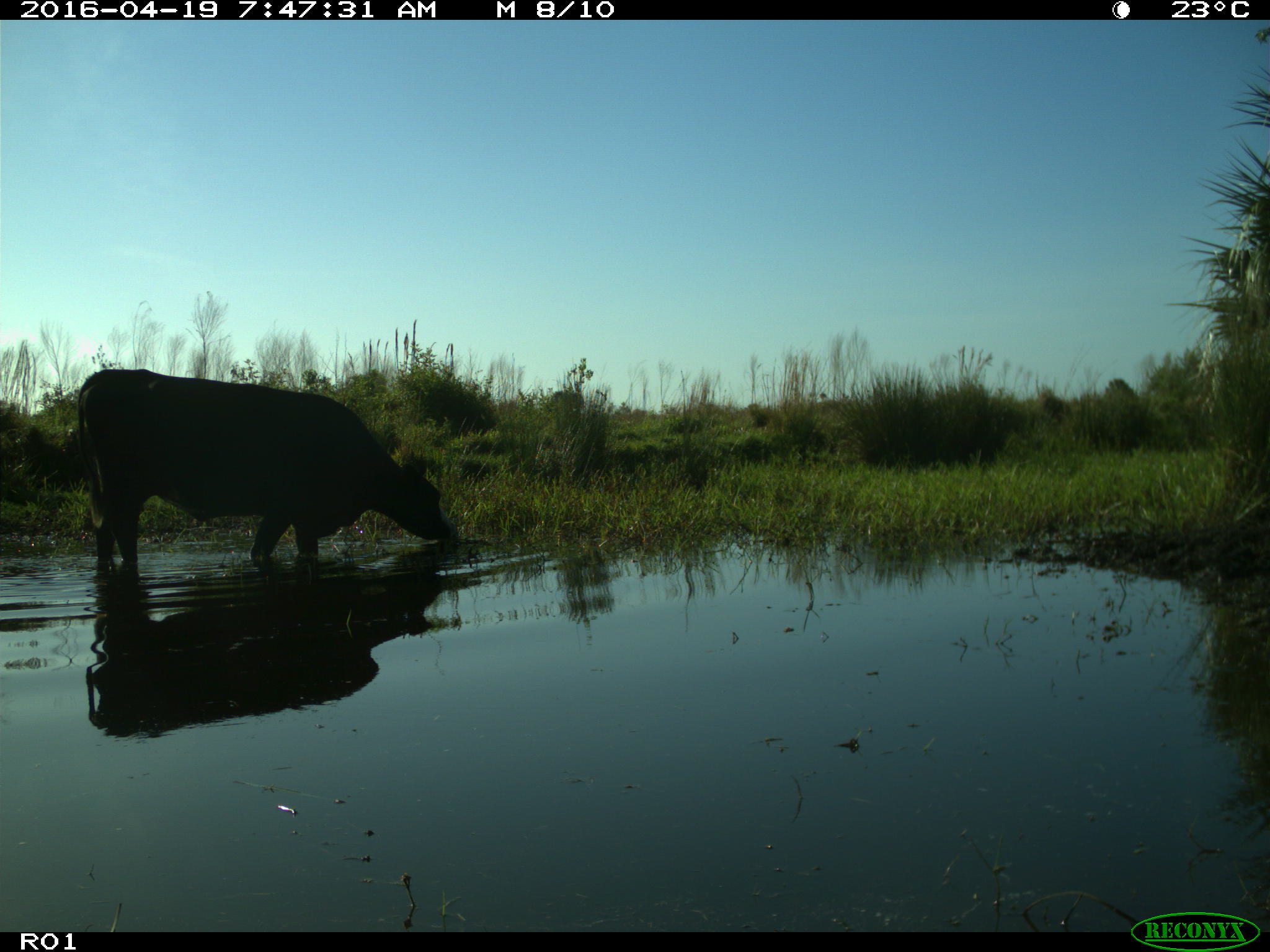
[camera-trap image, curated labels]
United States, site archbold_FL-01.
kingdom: Animalia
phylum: Chordata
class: Mammalia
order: Artiodactyla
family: Bovidae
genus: Bos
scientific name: Bos taurus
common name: domestic cow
Bos taurus (domestic cow).